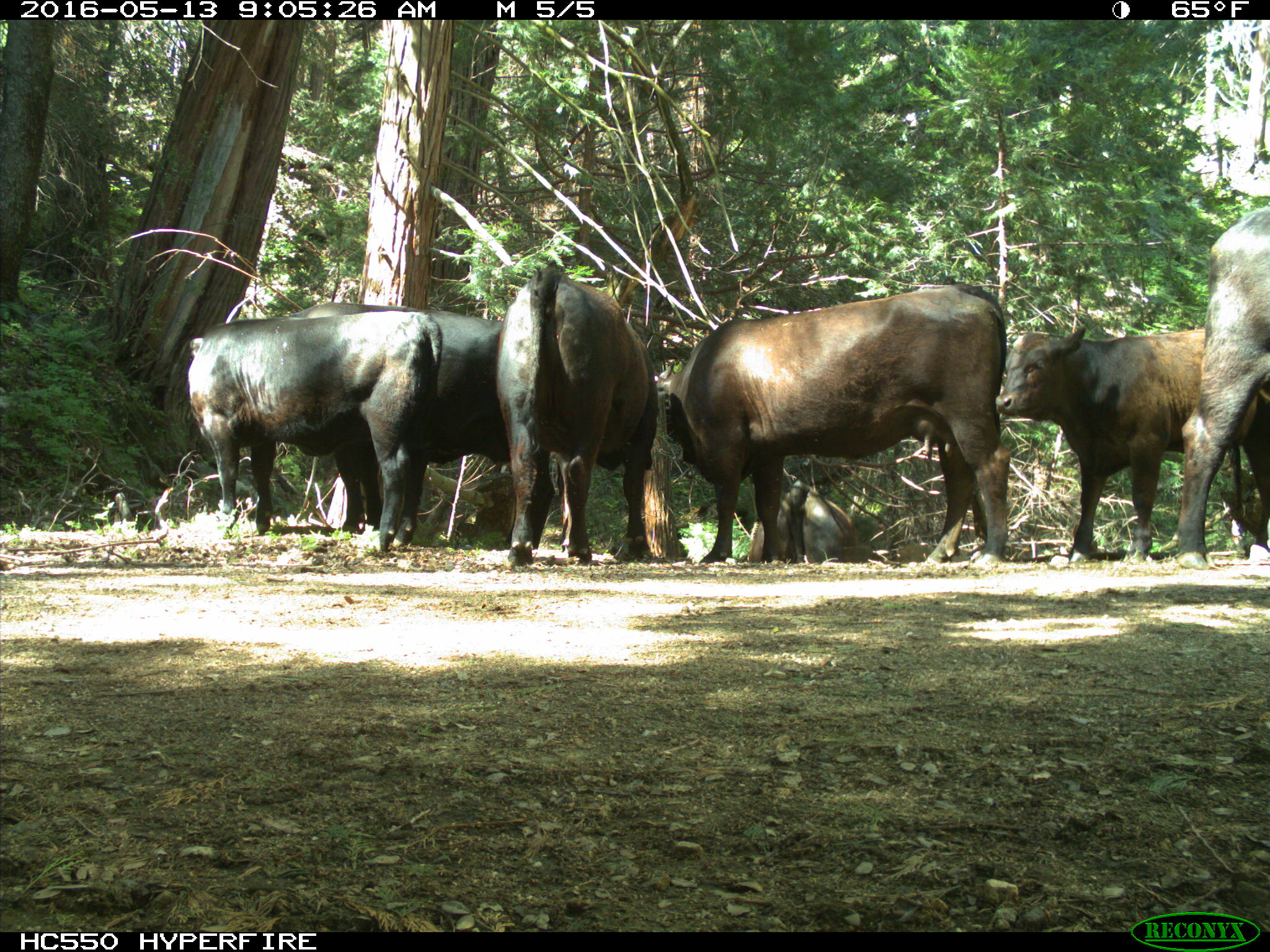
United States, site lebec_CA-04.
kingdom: Animalia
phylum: Chordata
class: Mammalia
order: Artiodactyla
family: Bovidae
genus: Bos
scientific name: Bos taurus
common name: domestic cow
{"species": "Bos taurus (domestic cow)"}